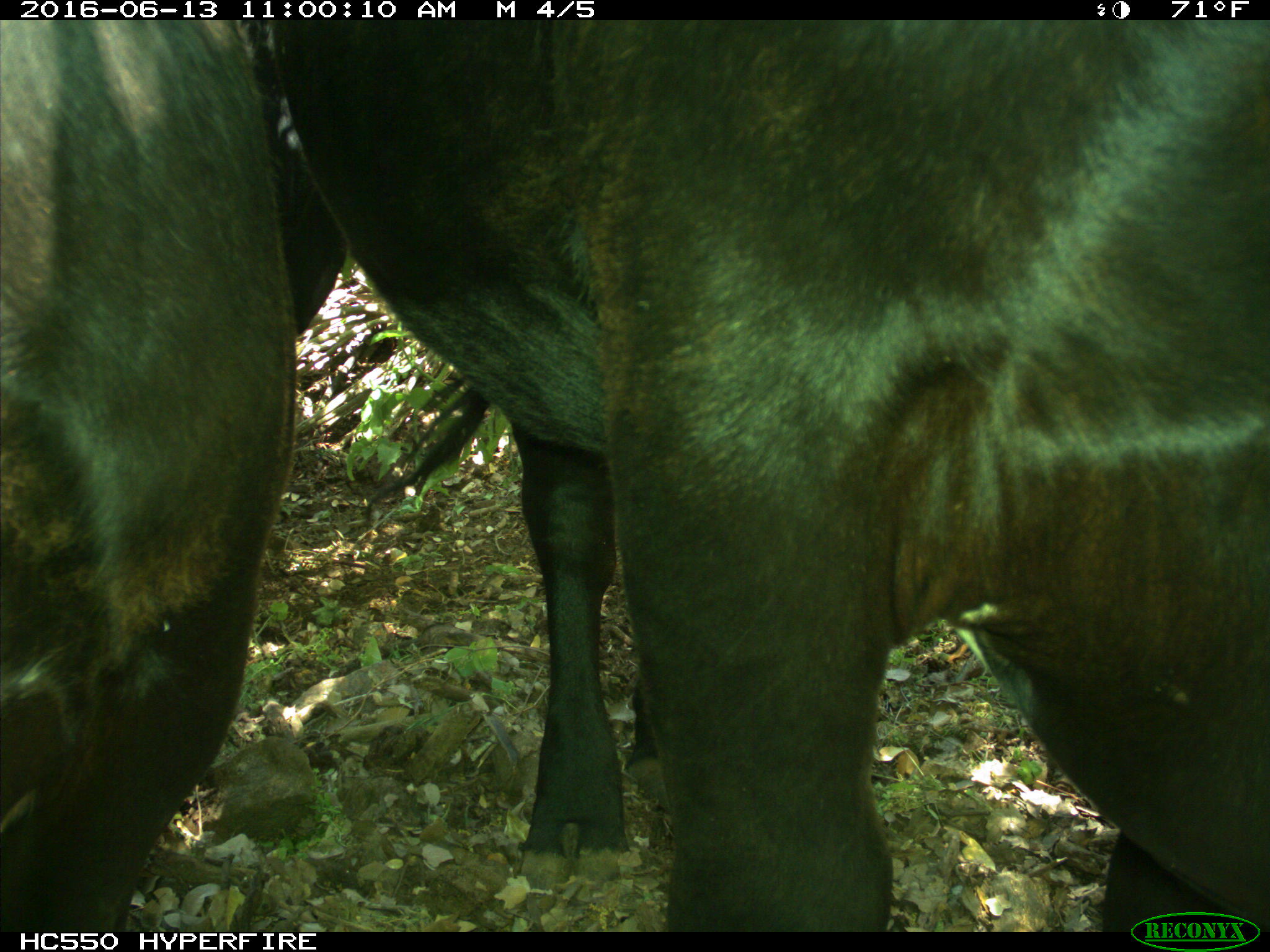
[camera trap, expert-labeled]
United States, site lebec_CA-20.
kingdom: Animalia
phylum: Chordata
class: Mammalia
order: Artiodactyla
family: Bovidae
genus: Bos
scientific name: Bos taurus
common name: domestic cow